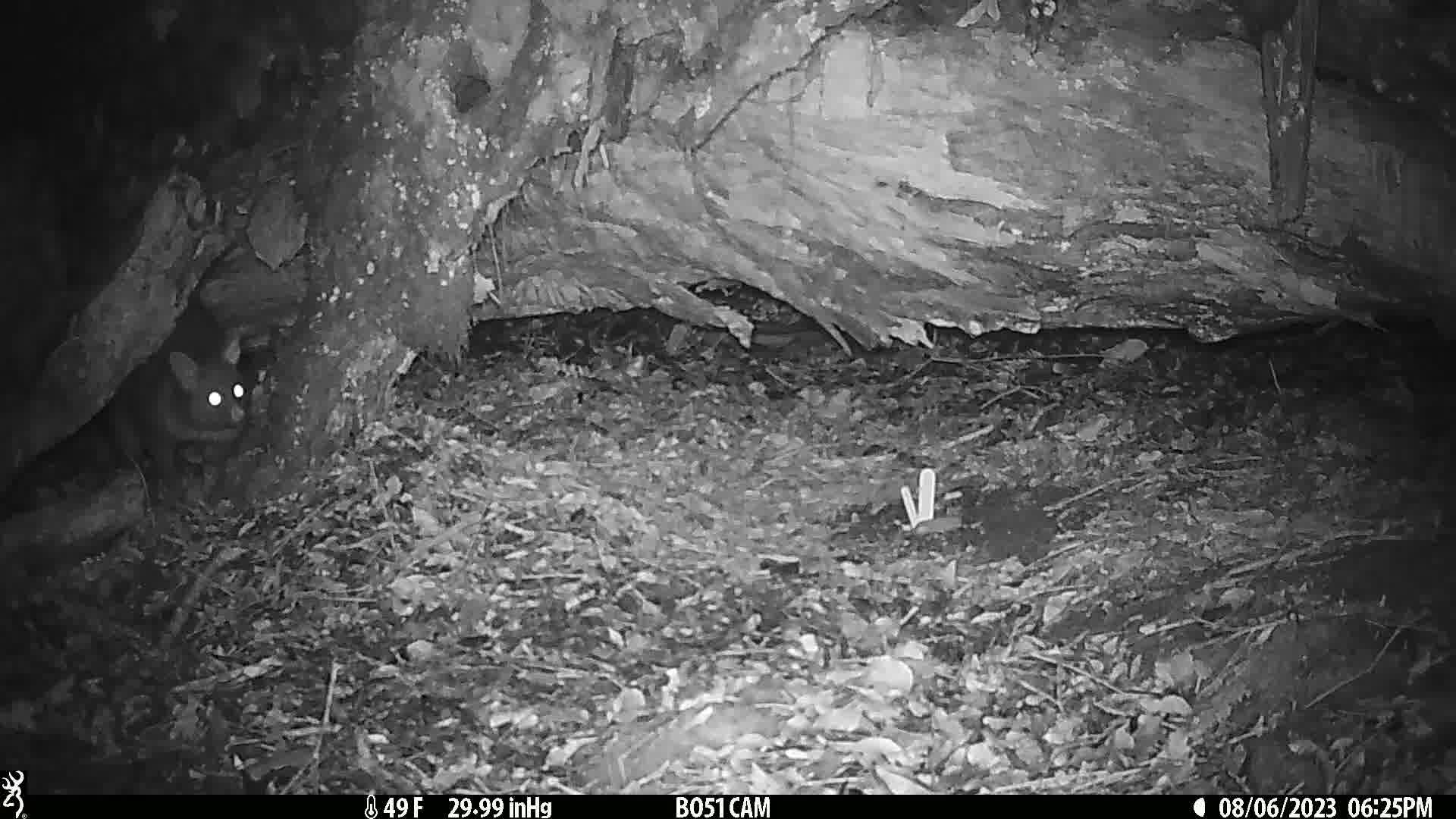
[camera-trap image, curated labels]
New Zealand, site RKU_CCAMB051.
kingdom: Animalia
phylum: Chordata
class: Mammalia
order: Diprotodontia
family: Phalangeridae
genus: Trichosurus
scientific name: Trichosurus vulpecula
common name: common brushtail possum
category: possum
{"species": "possum (common brushtail possum) (Trichosurus vulpecula)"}